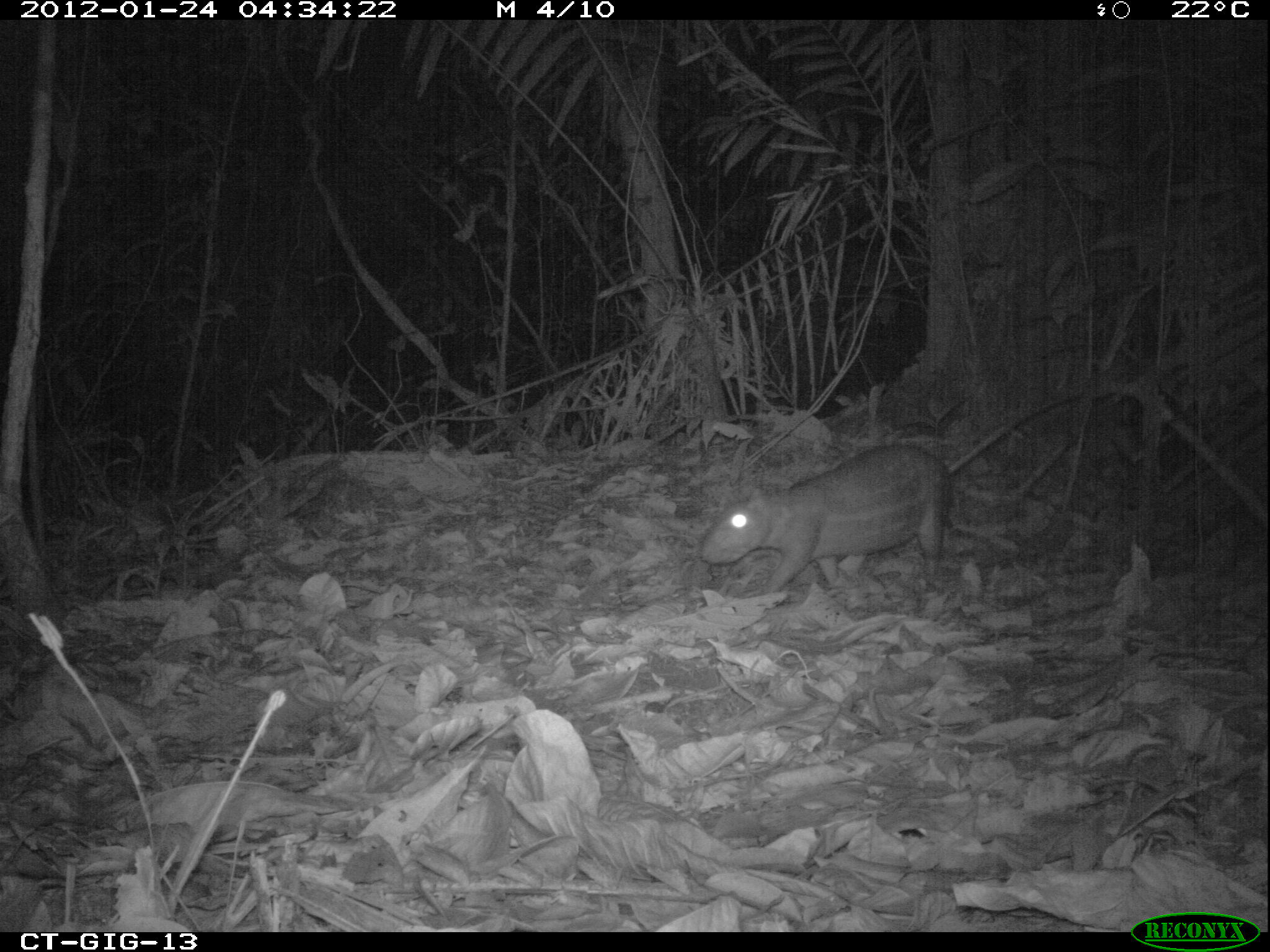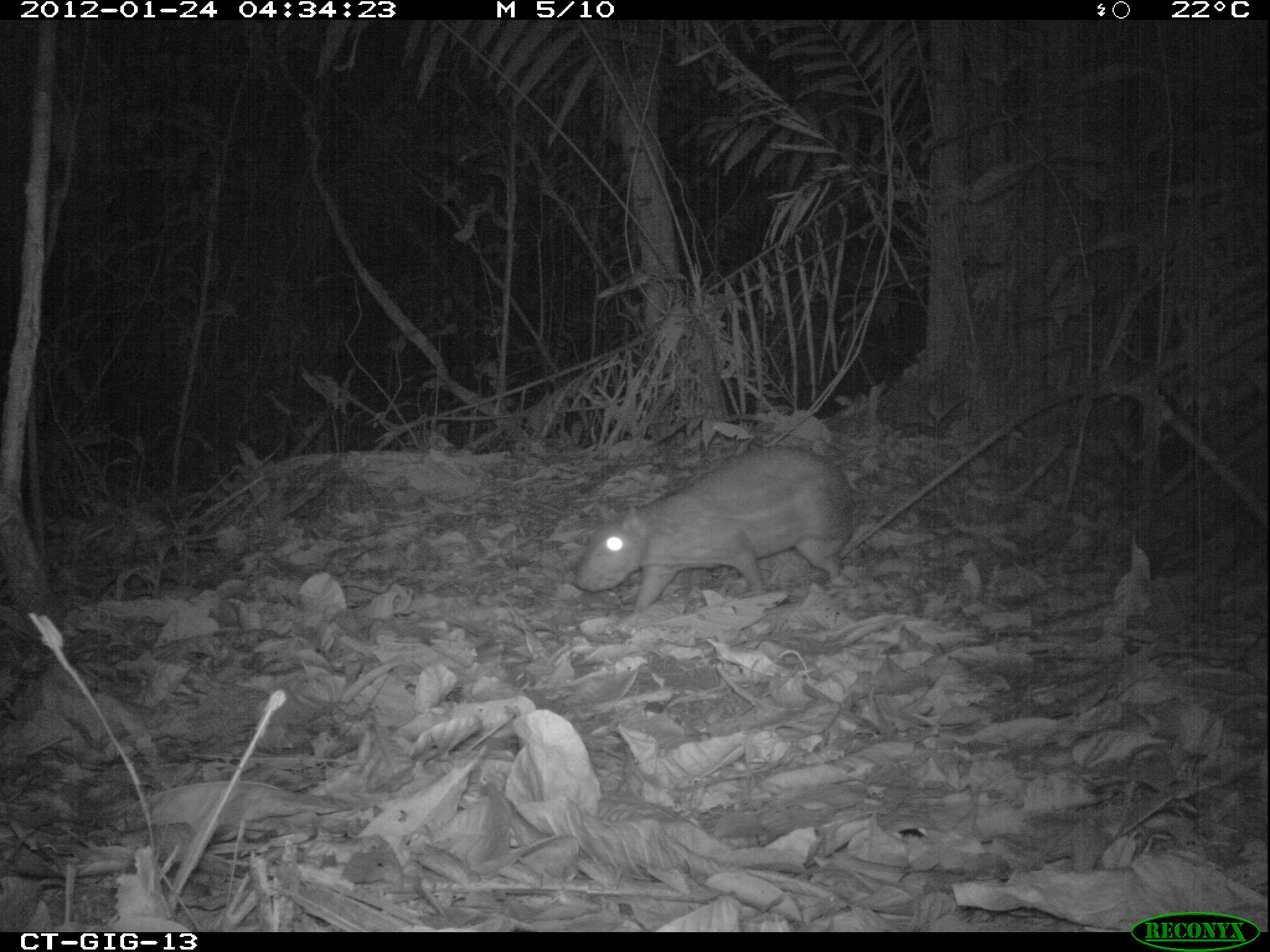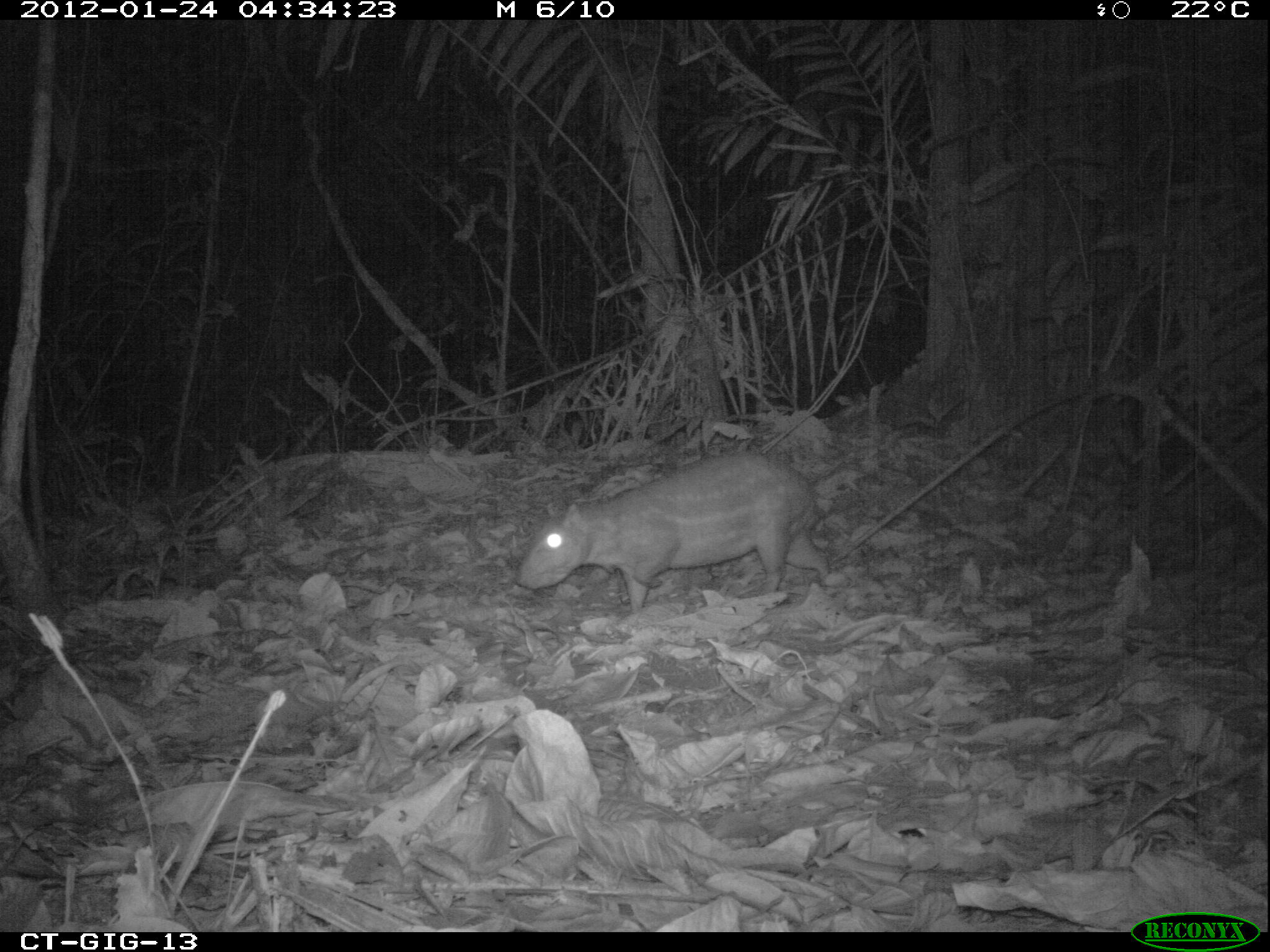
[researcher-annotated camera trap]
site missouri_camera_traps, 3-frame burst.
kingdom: Animalia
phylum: Chordata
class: Mammalia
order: Rodentia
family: Cuniculidae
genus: Cuniculus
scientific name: Cuniculus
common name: paca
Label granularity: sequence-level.